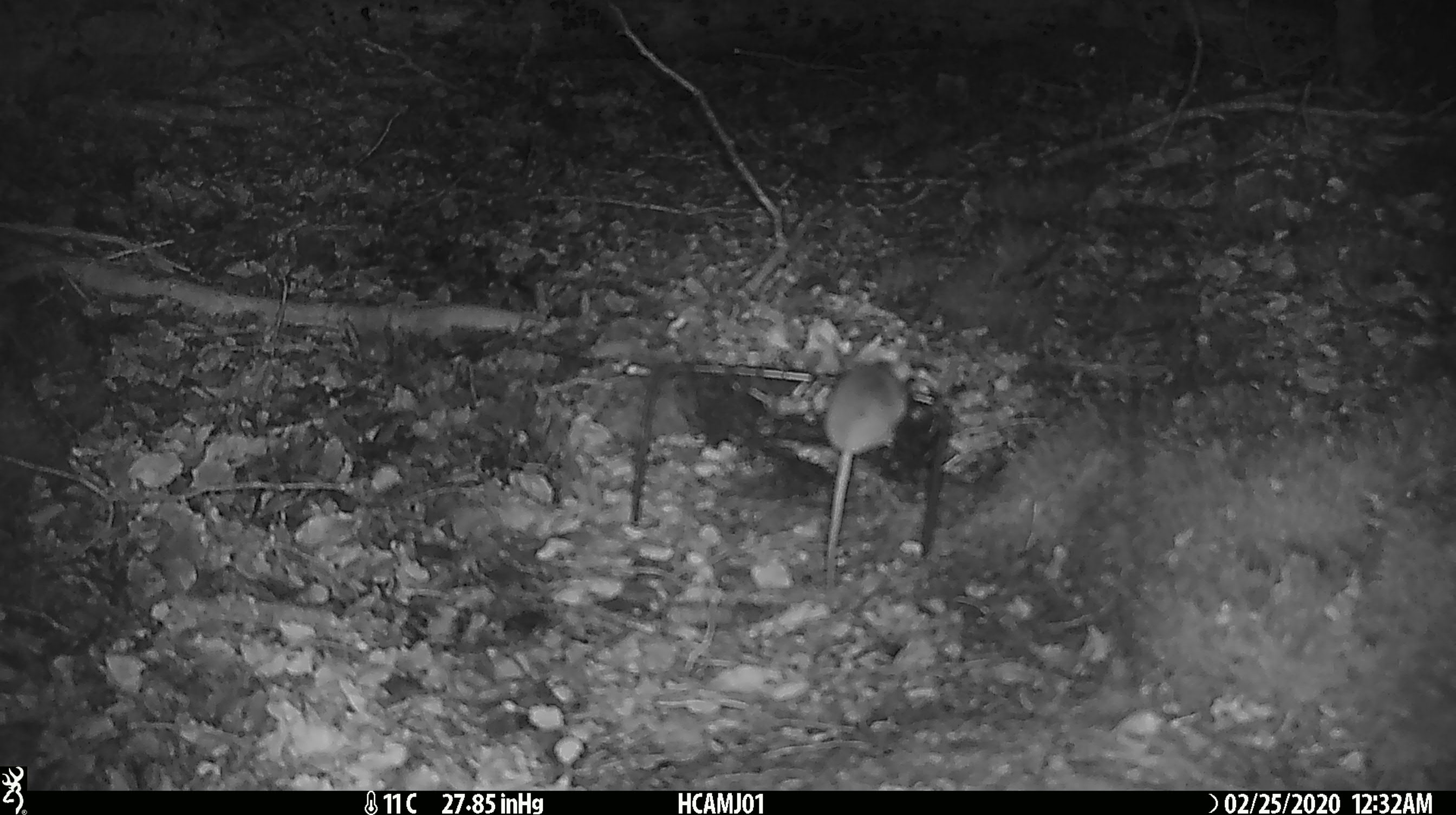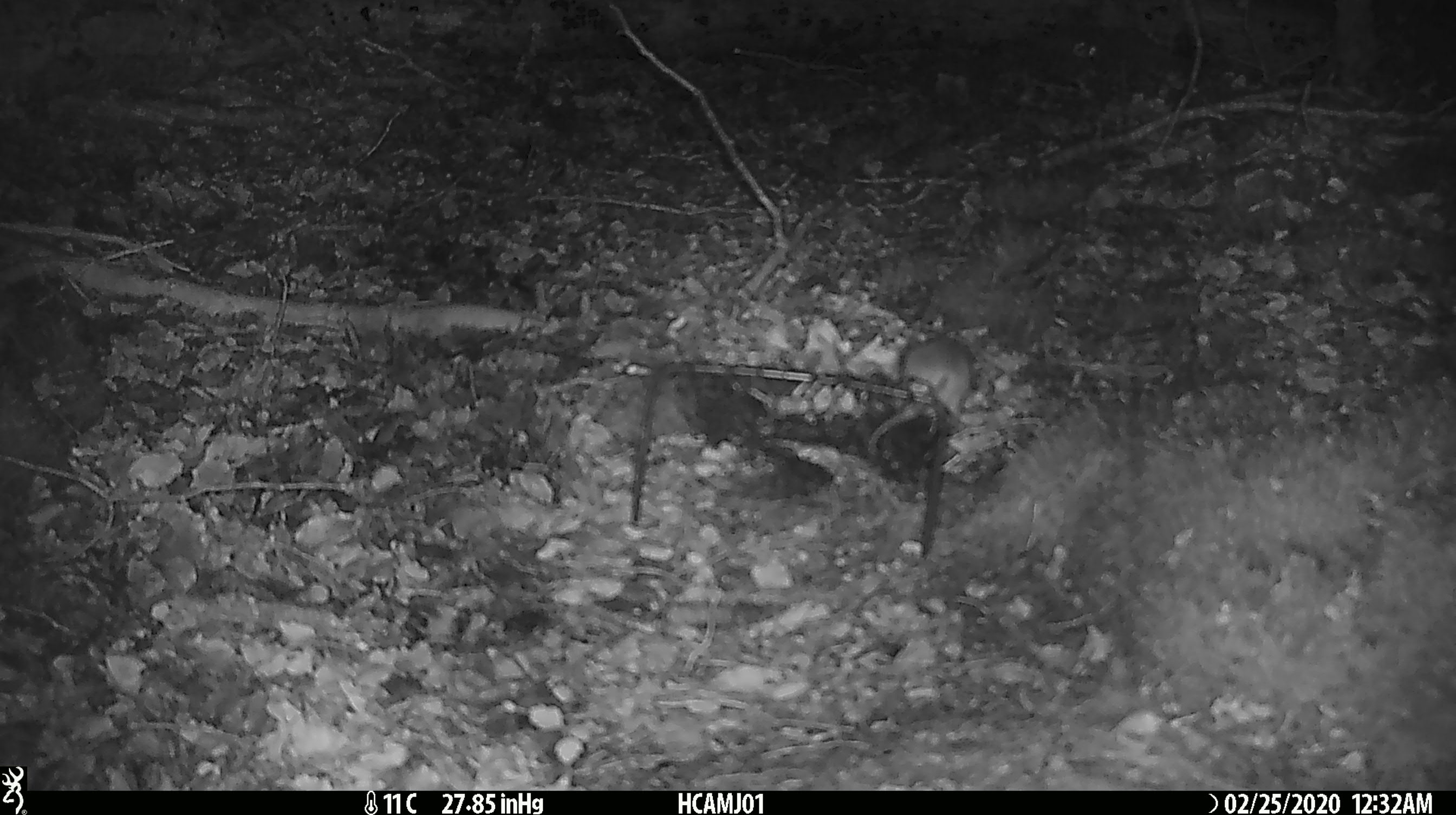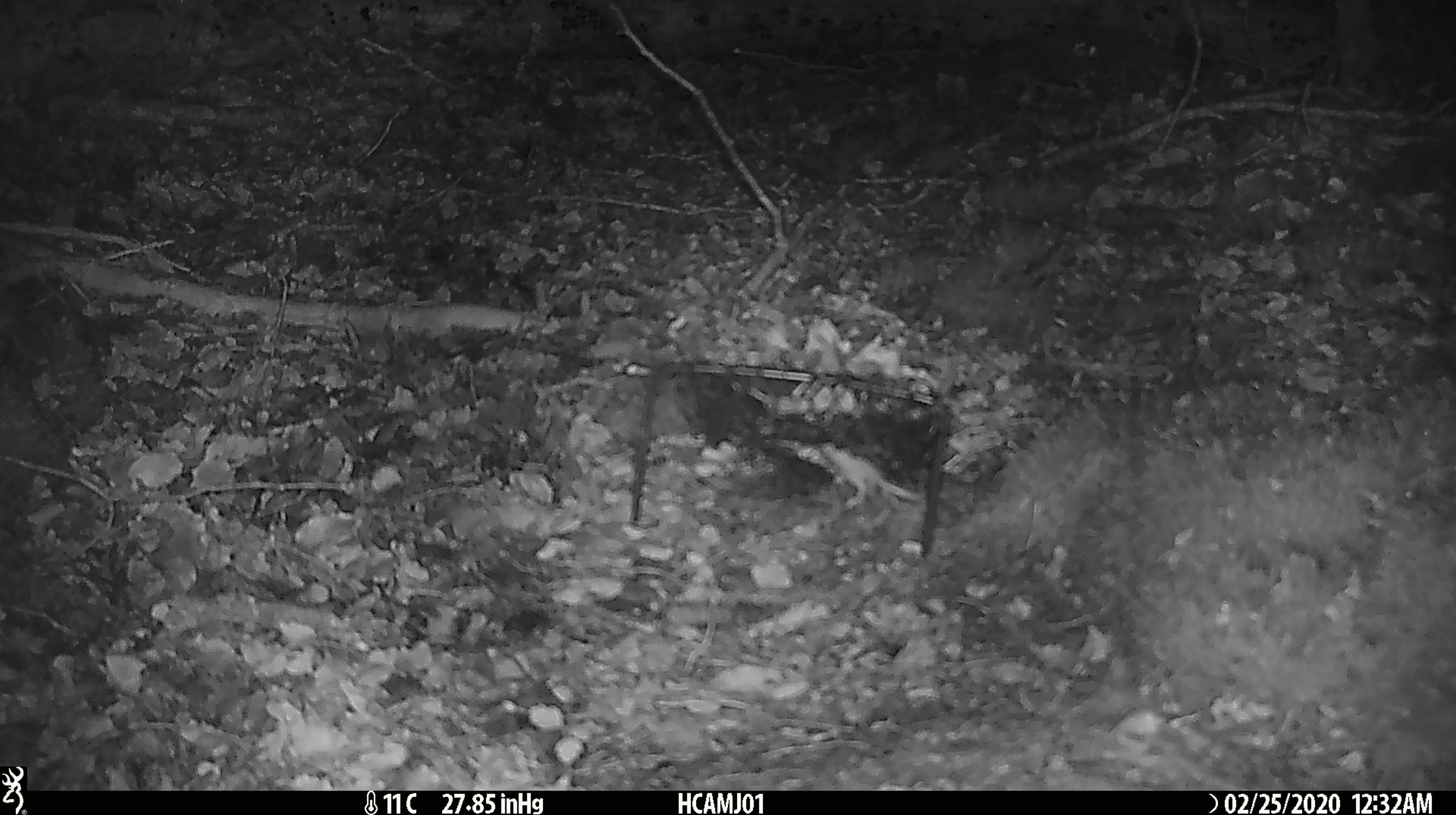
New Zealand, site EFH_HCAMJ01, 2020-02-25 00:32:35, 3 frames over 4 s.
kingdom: Animalia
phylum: Chordata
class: Mammalia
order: Rodentia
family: Muridae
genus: Mus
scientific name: Mus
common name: mouse